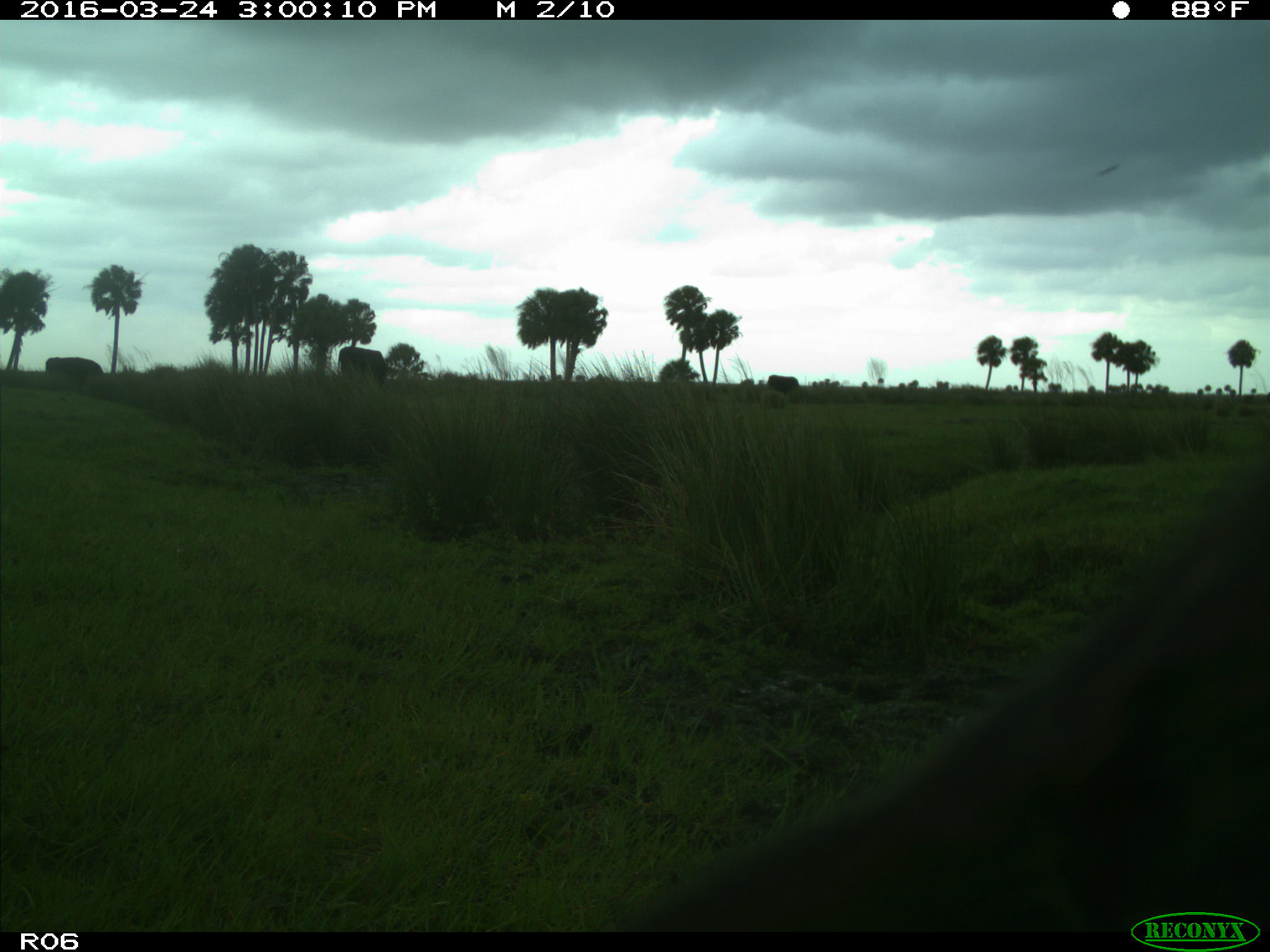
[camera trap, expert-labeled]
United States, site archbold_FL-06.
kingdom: Animalia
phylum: Chordata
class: Mammalia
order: Artiodactyla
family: Bovidae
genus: Bos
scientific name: Bos taurus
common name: domestic cow